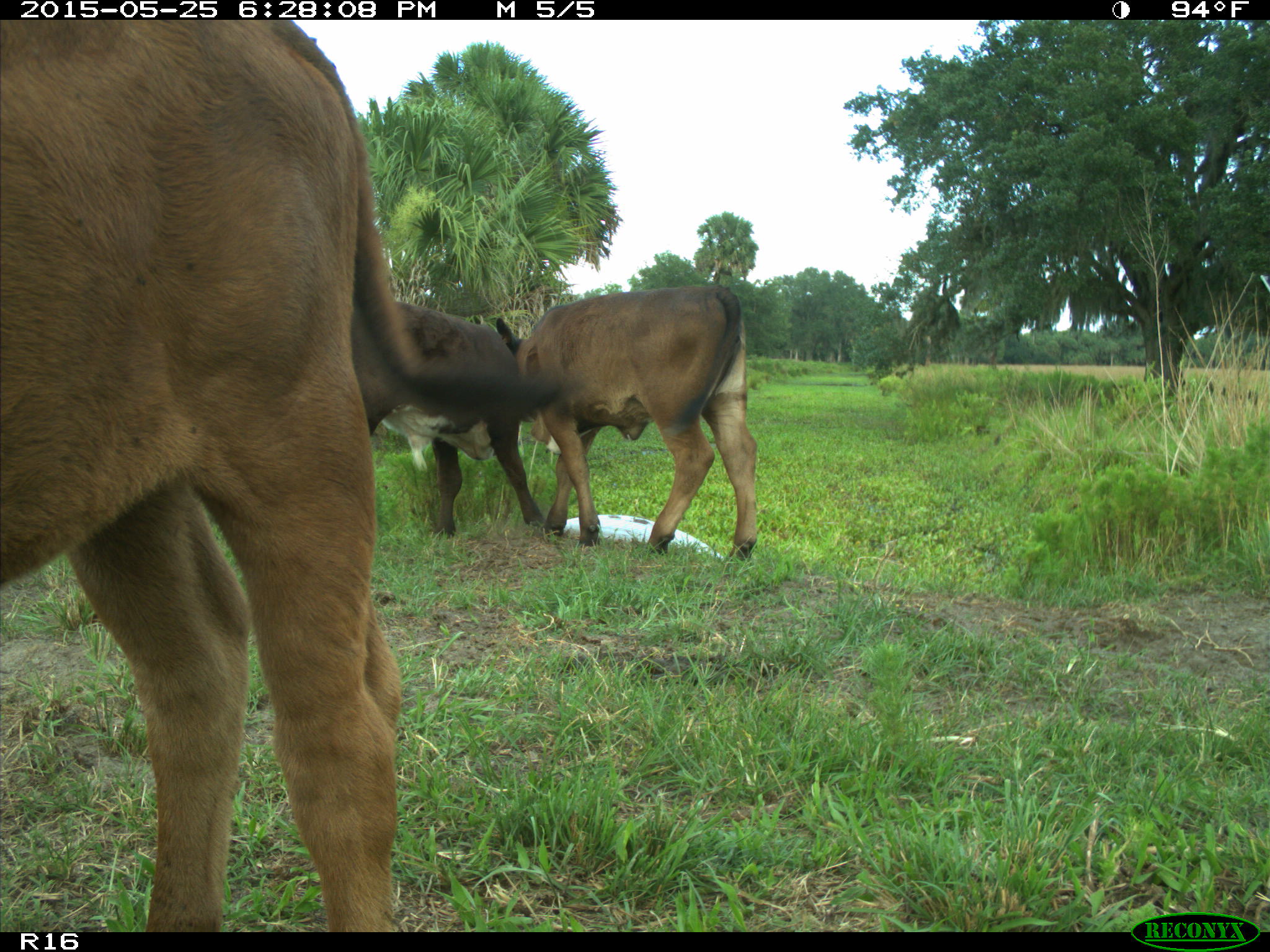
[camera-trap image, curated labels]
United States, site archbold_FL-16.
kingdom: Animalia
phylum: Chordata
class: Mammalia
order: Artiodactyla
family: Bovidae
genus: Bos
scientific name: Bos taurus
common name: domestic cow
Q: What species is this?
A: Bos taurus (domestic cow).